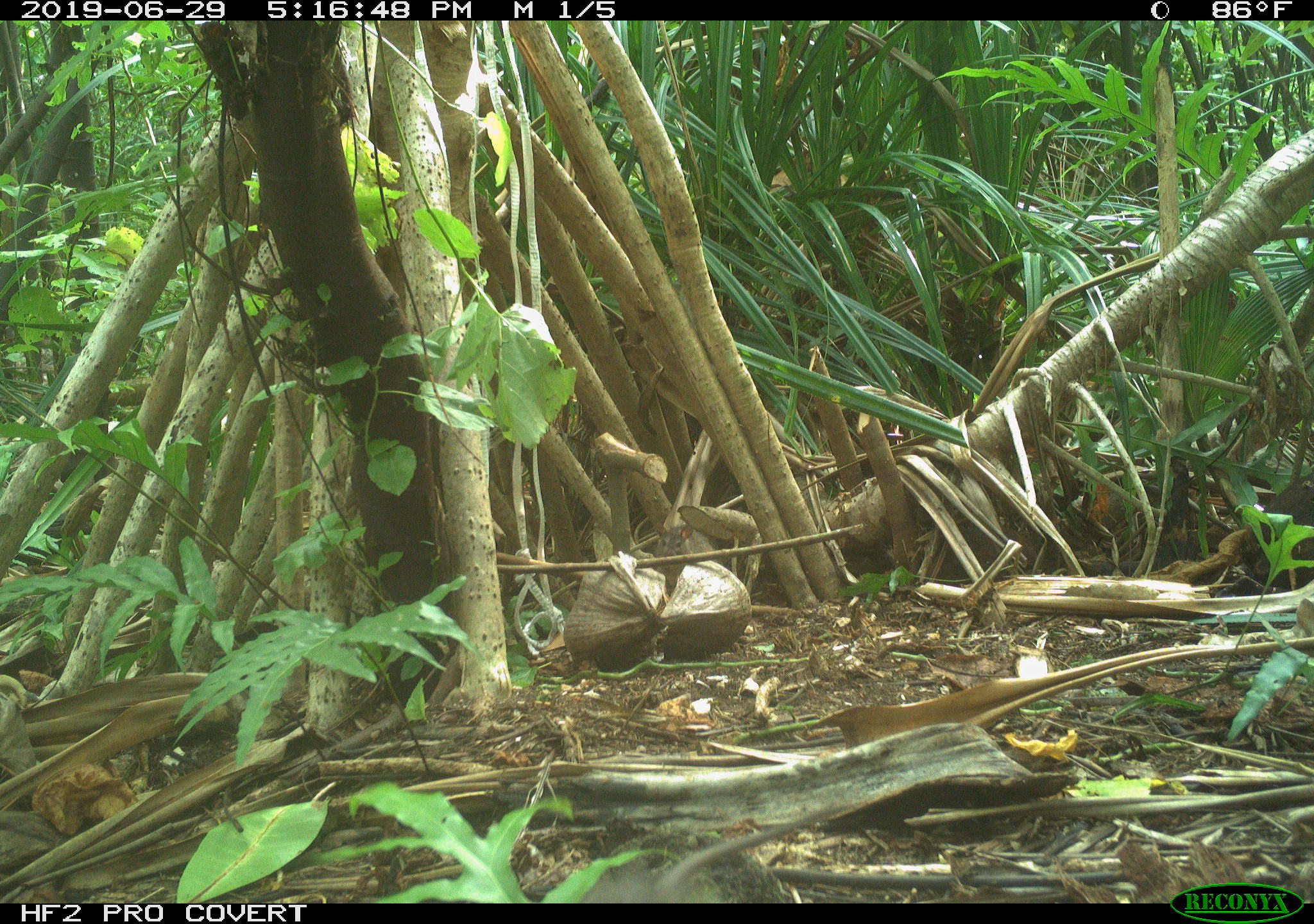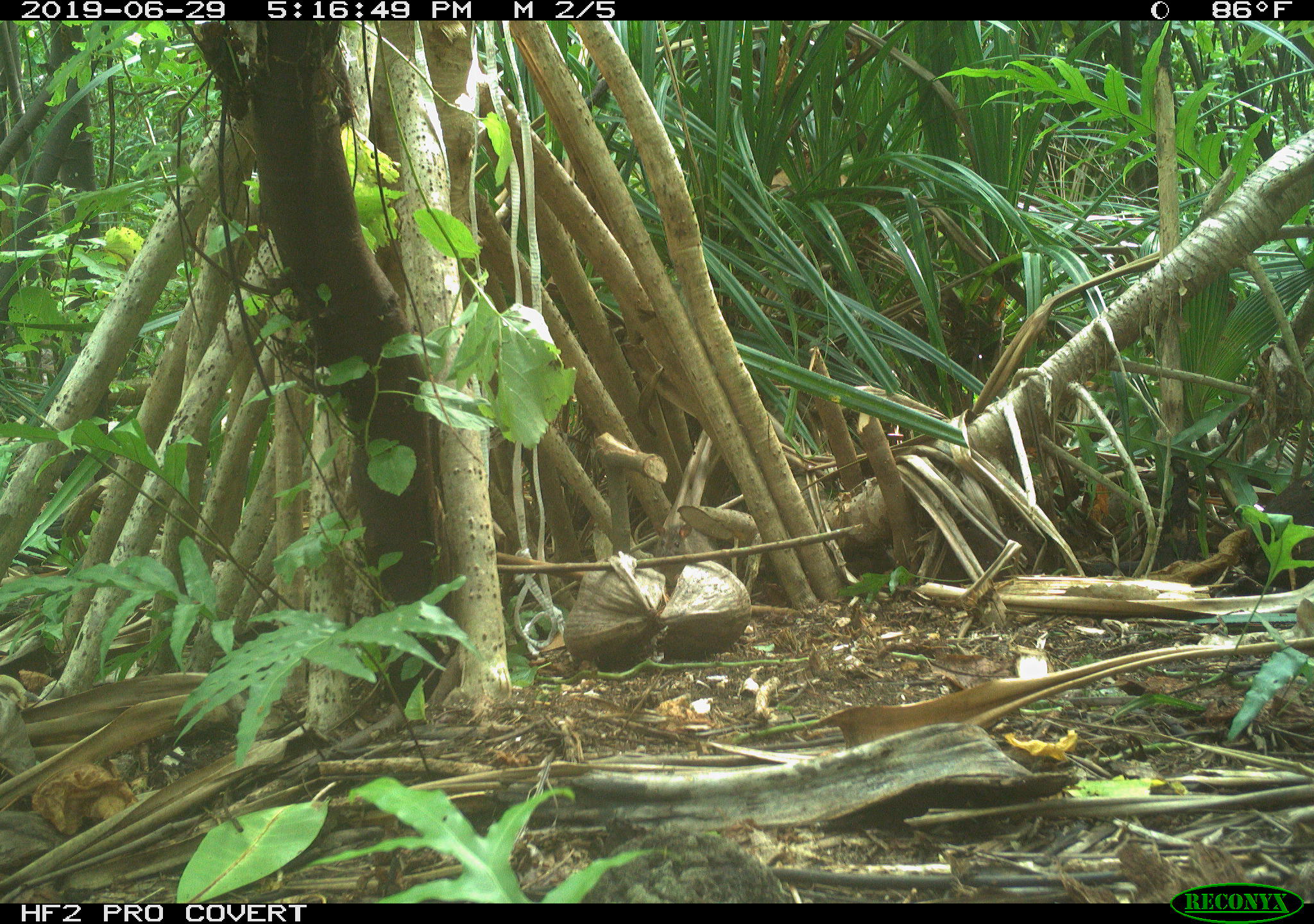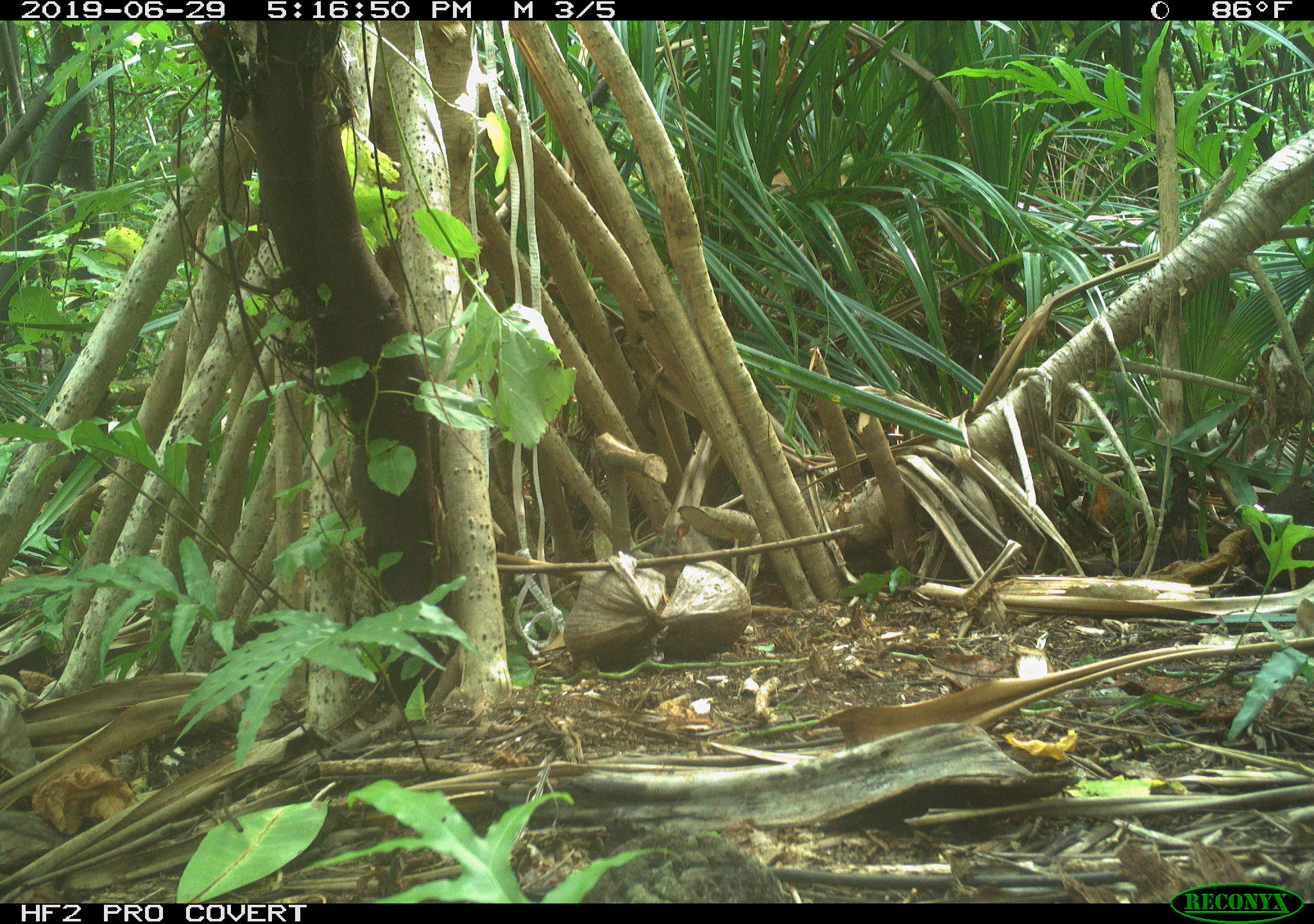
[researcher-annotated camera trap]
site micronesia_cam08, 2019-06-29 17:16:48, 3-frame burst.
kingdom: Animalia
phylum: Chordata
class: Mammalia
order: Rodentia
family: Muridae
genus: Rattus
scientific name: Rattus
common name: rat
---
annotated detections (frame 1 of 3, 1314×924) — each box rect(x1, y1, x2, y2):
rat: rect(650, 512, 722, 584)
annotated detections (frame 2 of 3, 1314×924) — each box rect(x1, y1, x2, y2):
rat: rect(653, 509, 721, 577)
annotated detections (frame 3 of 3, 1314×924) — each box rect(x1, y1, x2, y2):
rat: rect(644, 508, 727, 583)